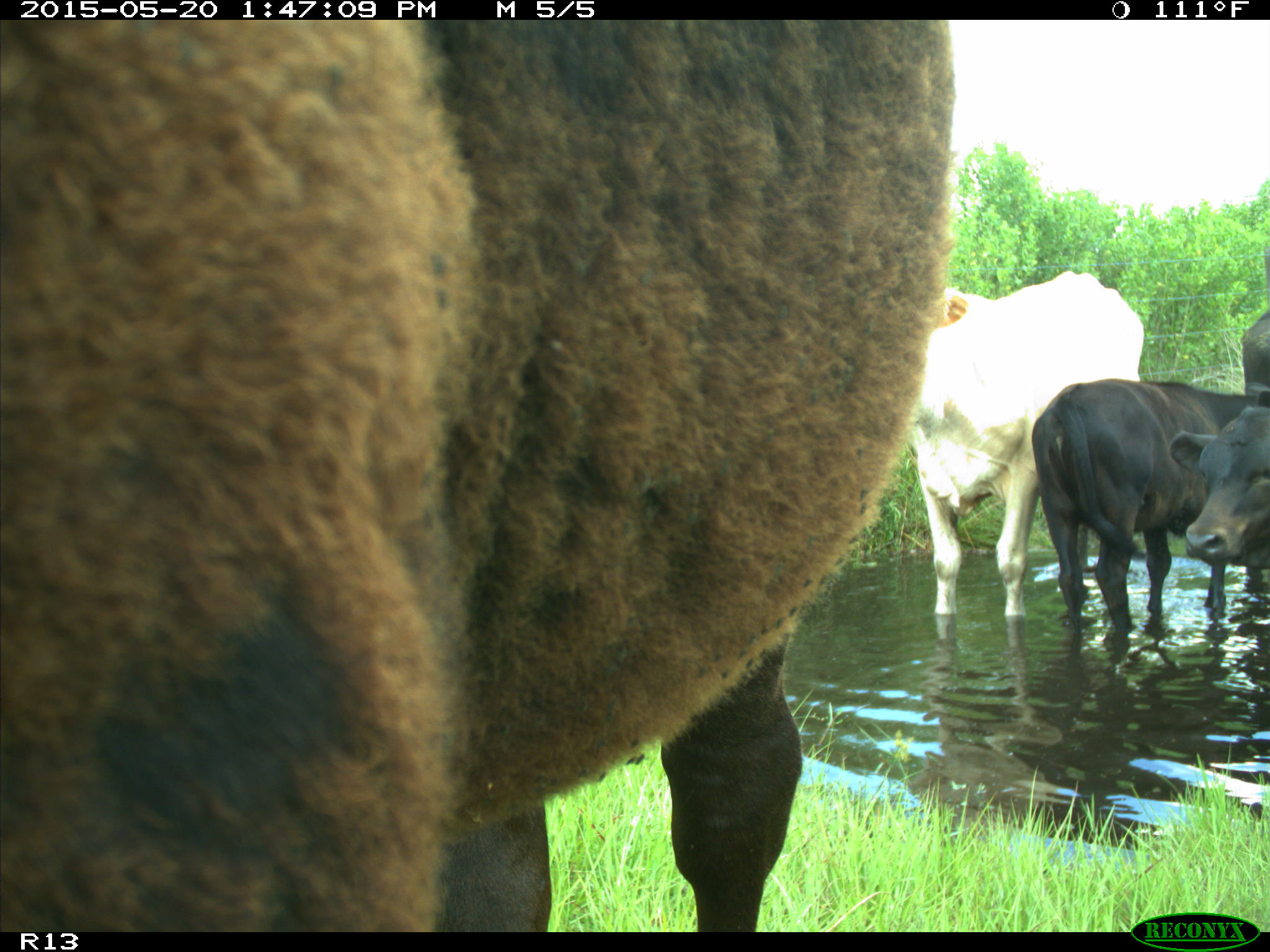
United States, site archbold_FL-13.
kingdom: Animalia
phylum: Chordata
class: Mammalia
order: Artiodactyla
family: Bovidae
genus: Bos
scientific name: Bos taurus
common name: domestic cow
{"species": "Bos taurus (domestic cow)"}